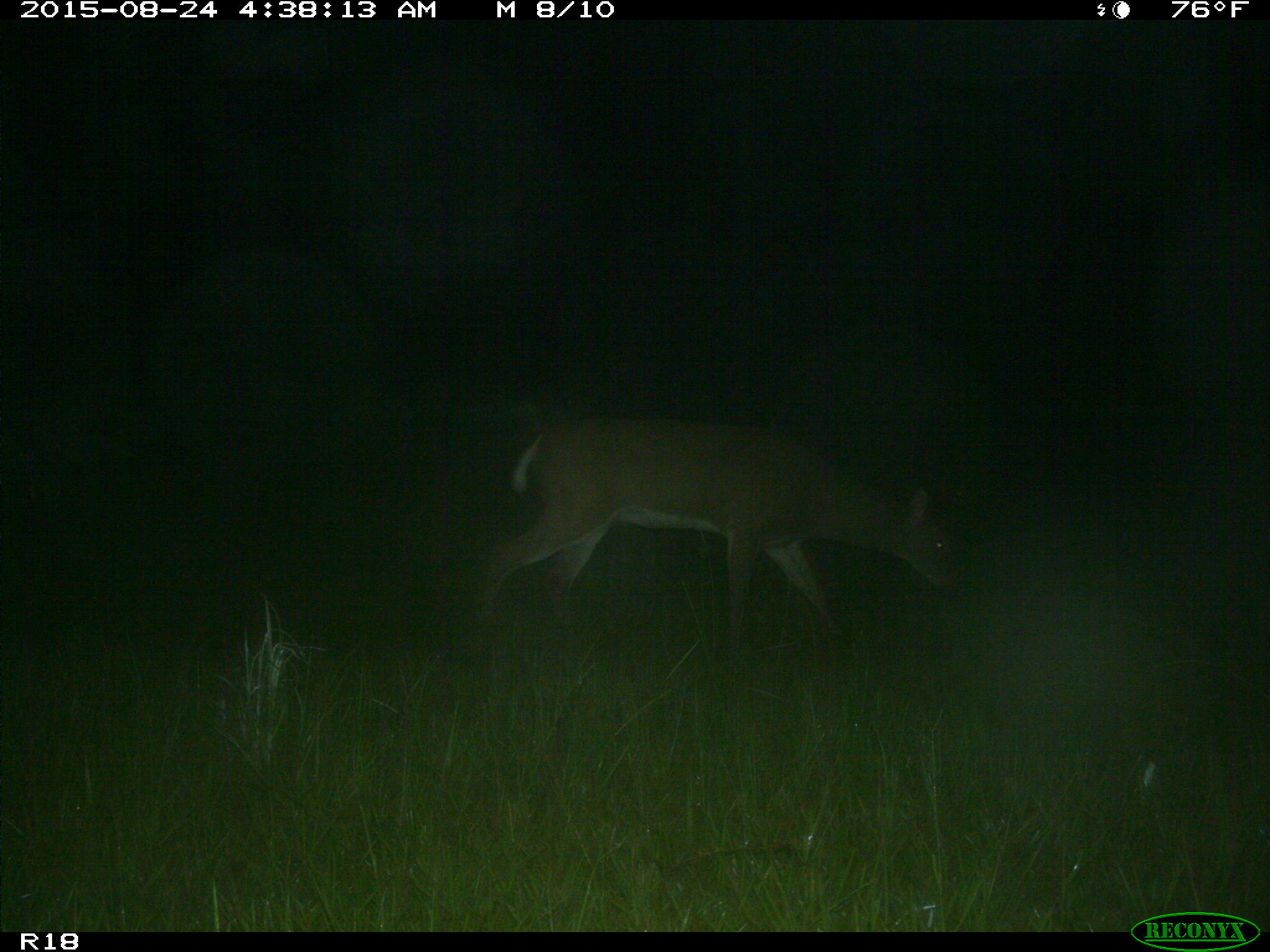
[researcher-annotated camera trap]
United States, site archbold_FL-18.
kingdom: Animalia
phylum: Chordata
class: Mammalia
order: Artiodactyla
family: Cervidae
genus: Odocoileus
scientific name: Odocoileus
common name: deer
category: unidentified deer